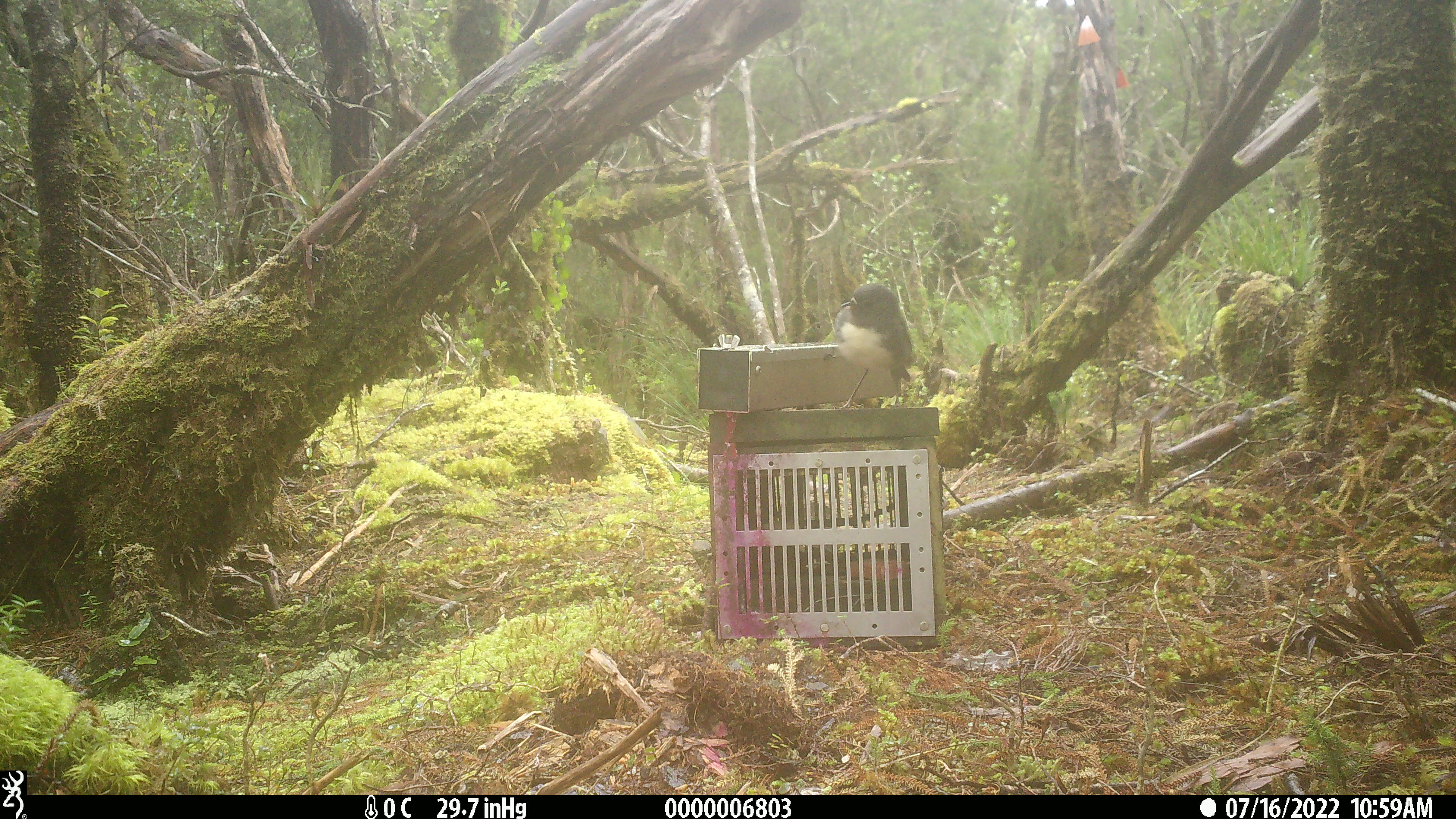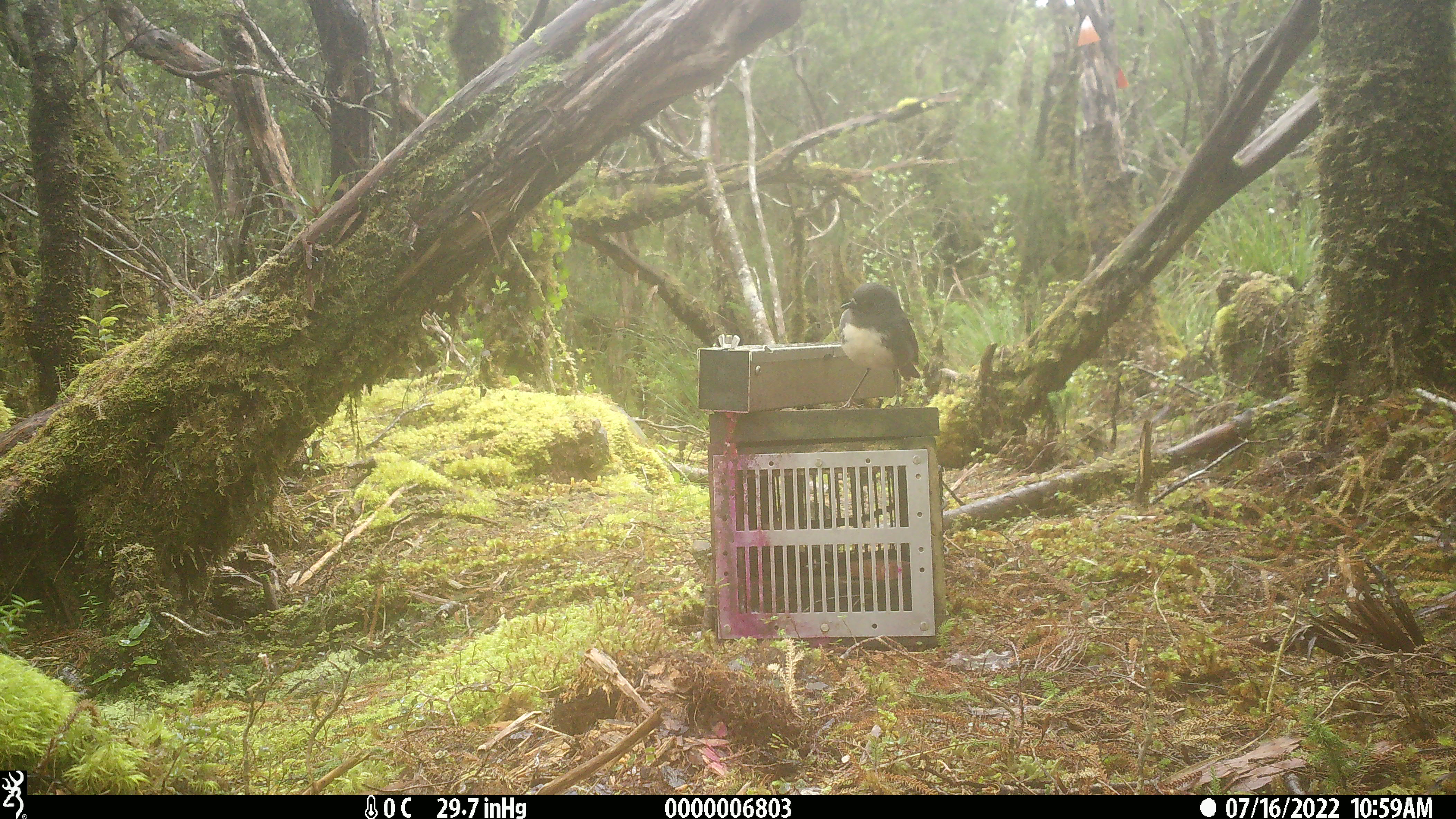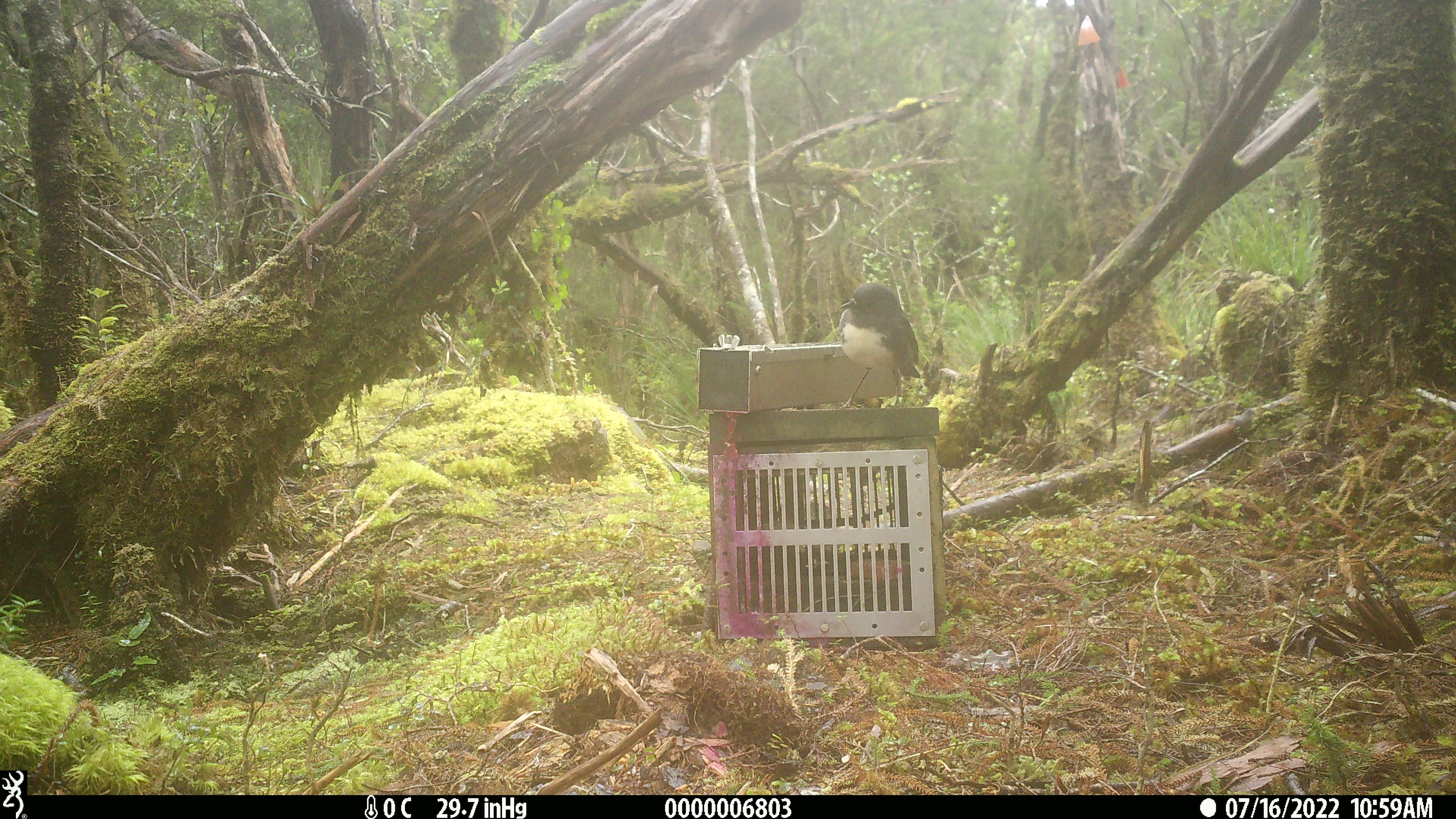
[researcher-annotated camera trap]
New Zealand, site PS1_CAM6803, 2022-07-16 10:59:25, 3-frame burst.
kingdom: Animalia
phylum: Chordata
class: Aves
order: Passeriformes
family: Petroicidae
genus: Petroica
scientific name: Petroica australis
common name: new zealand robin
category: robin